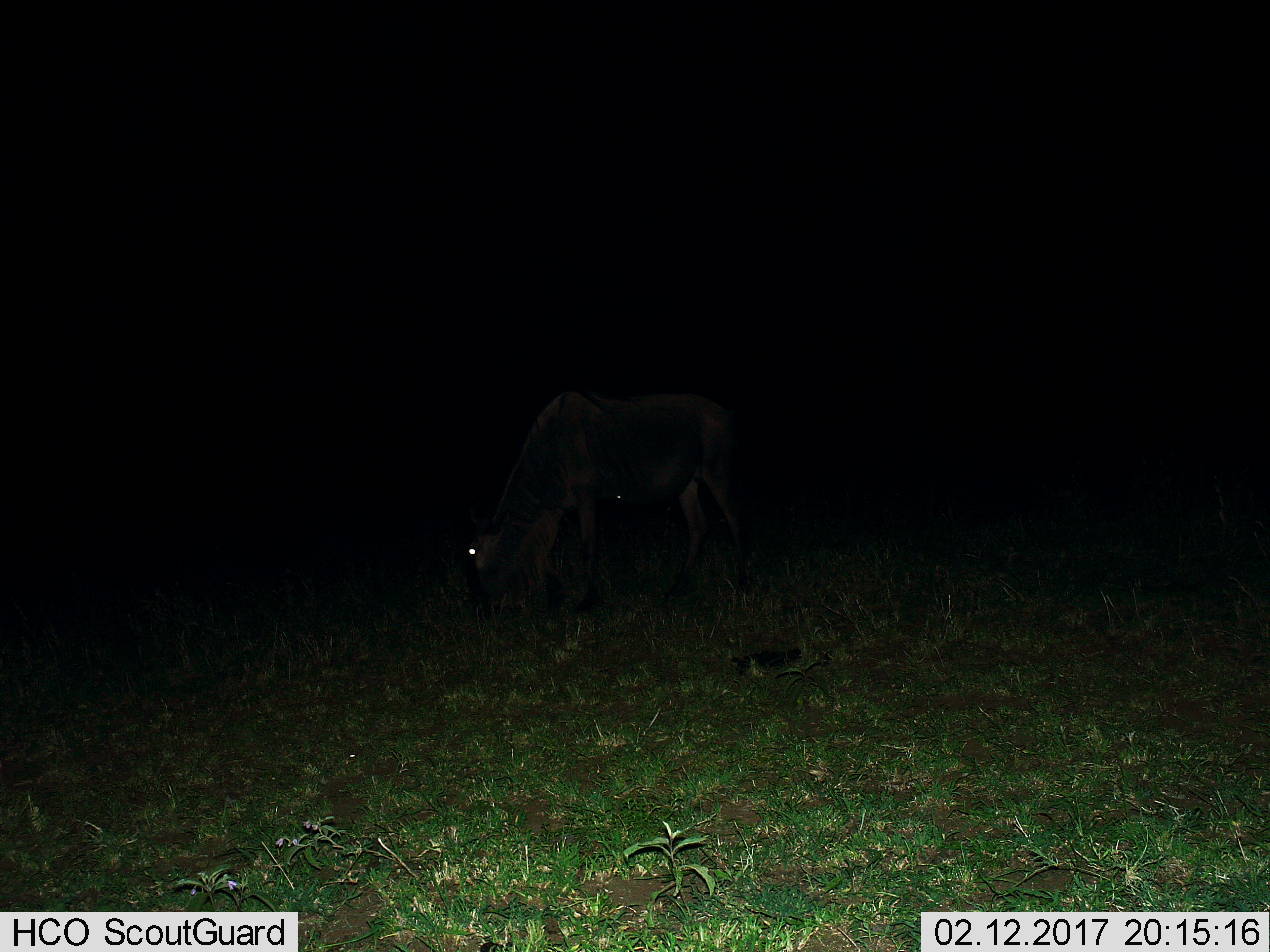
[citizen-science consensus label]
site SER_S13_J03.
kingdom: Animalia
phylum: Chordata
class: Mammalia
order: Artiodactyla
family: Bovidae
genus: Connochaetes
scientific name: Connochaetes taurinus taurinus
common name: blue wildebeest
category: wildebeestblue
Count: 1.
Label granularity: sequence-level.